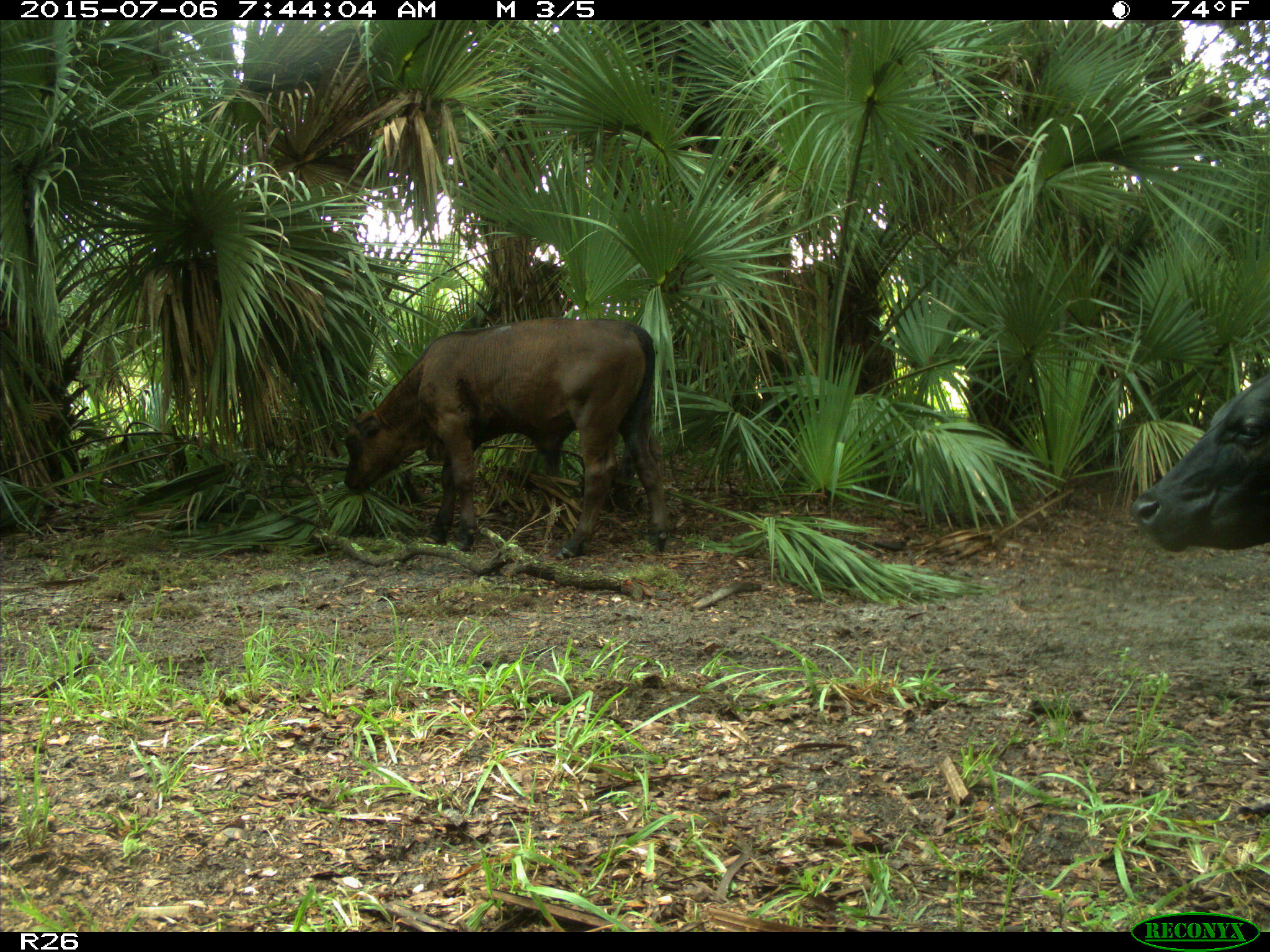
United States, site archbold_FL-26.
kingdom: Animalia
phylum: Chordata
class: Mammalia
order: Artiodactyla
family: Bovidae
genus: Bos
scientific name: Bos taurus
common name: domestic cow